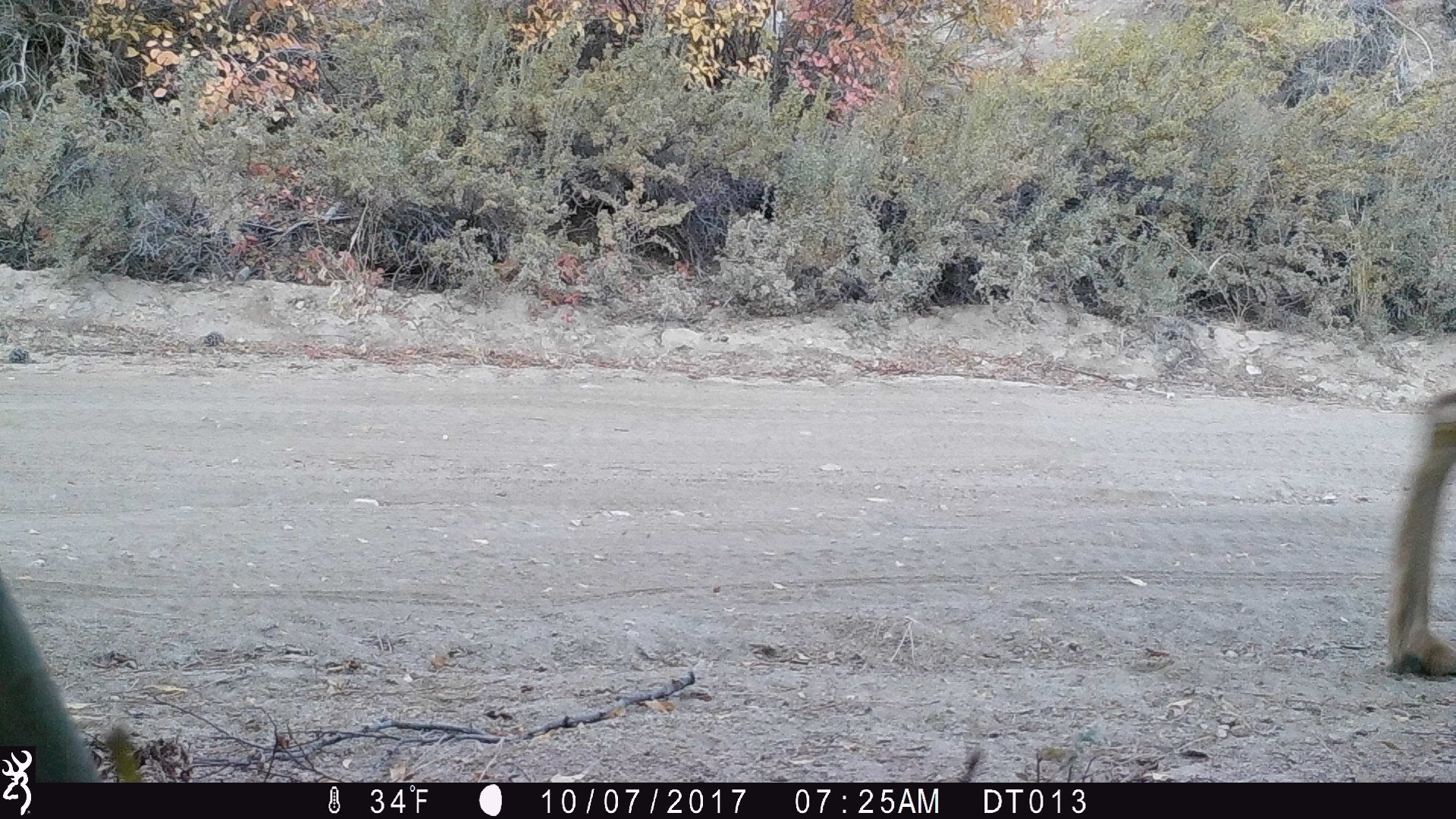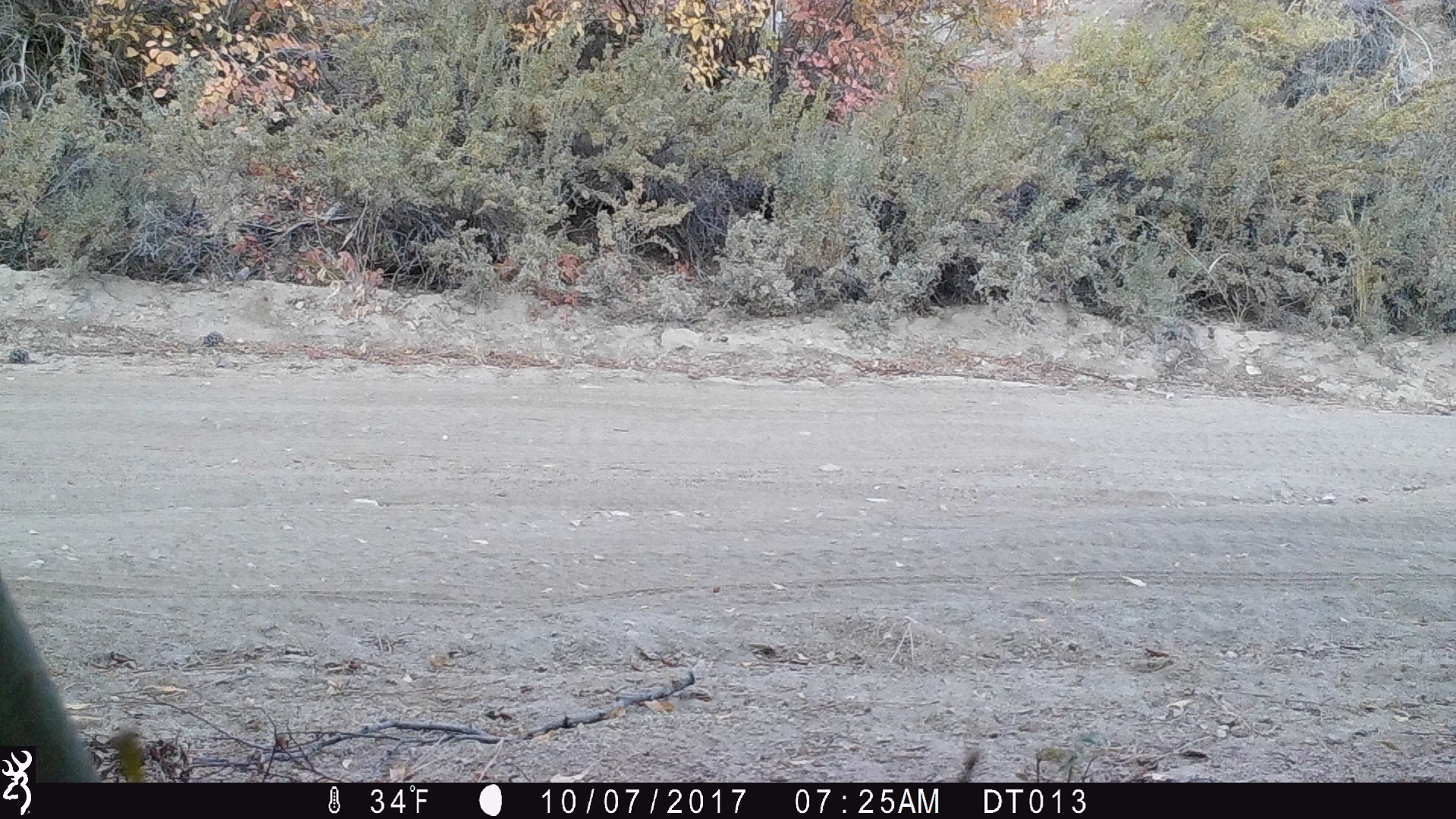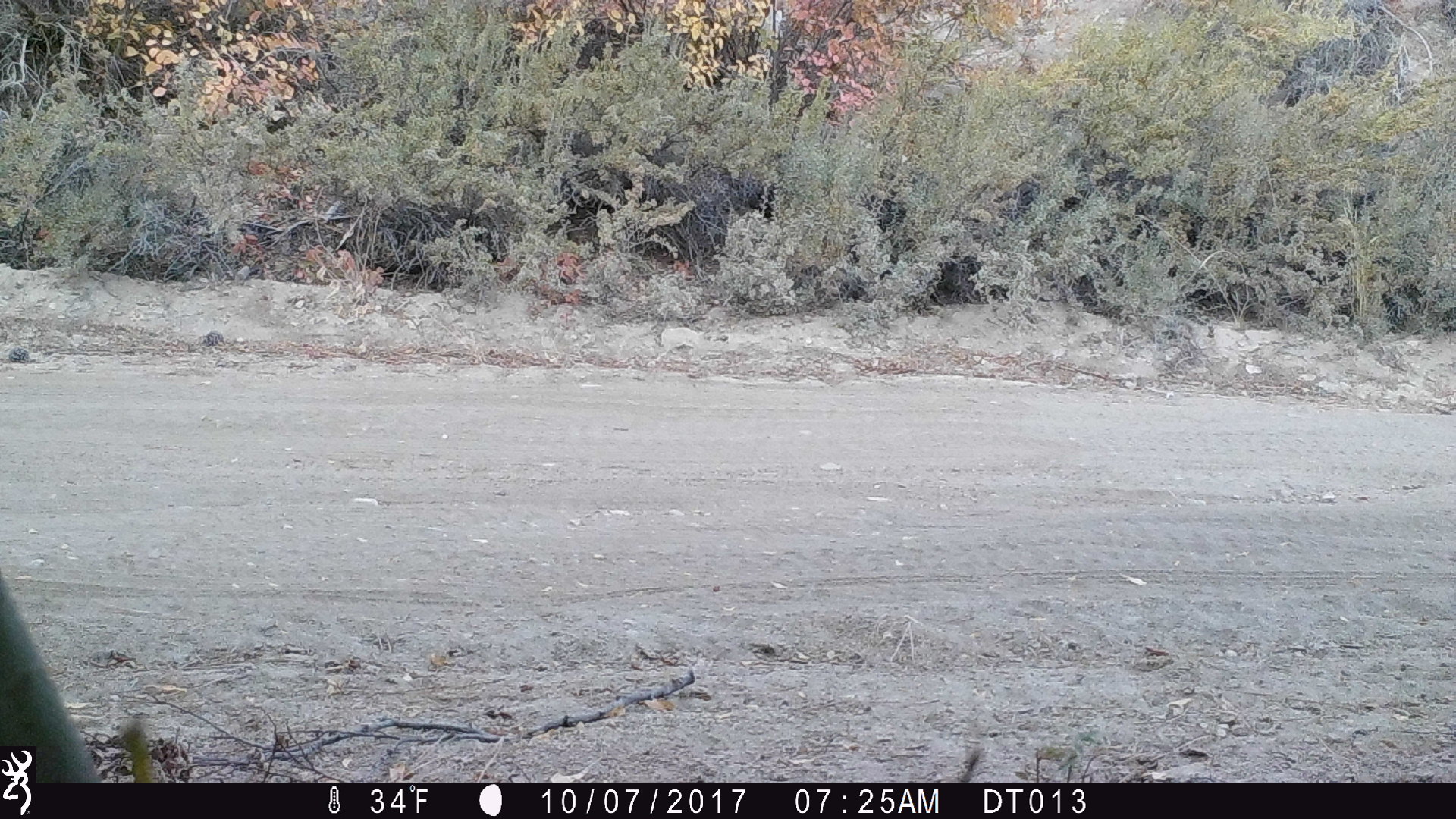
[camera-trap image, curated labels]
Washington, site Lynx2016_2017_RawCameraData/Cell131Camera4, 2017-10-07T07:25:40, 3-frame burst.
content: unidentified animal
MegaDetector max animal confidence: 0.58